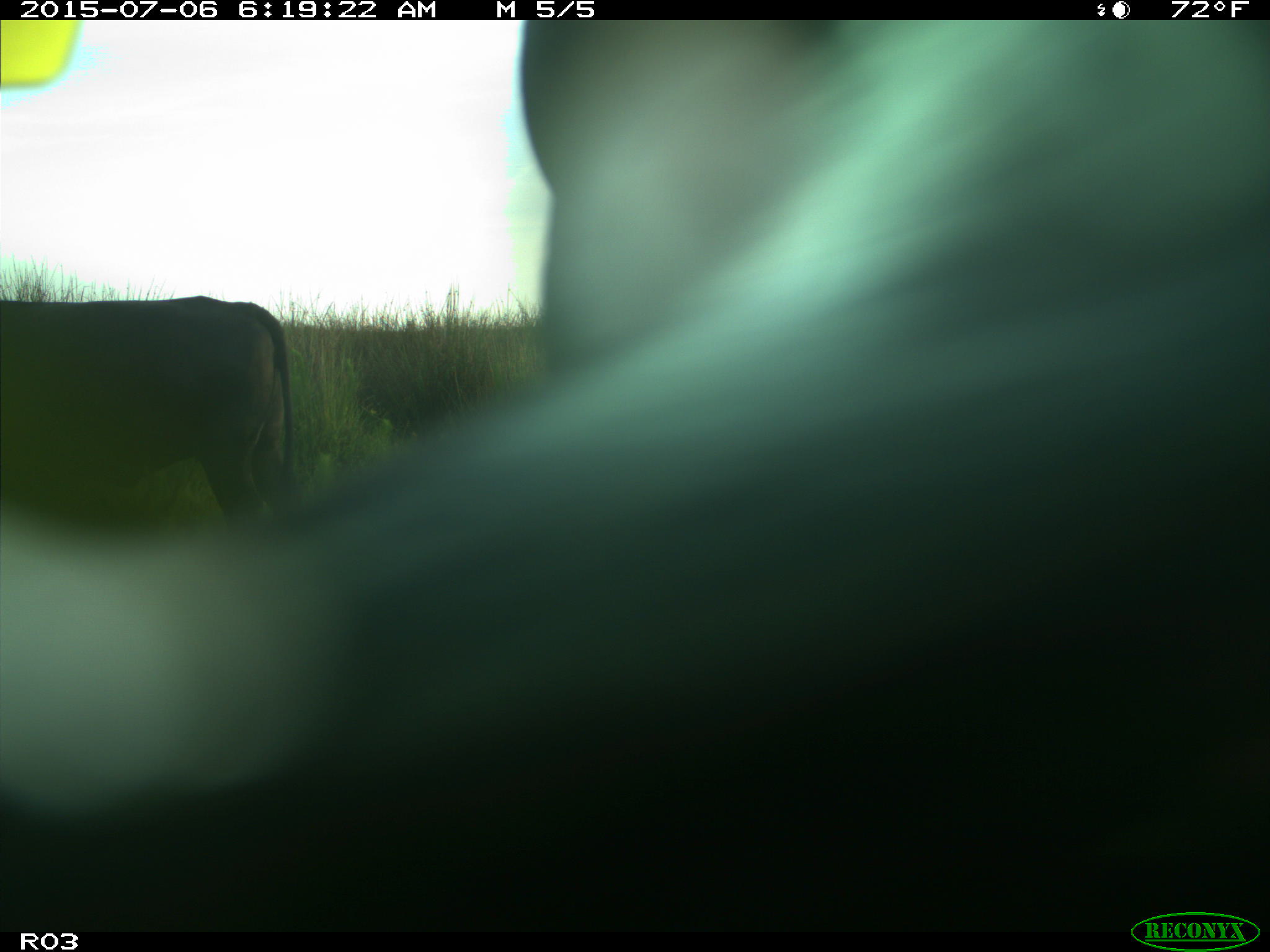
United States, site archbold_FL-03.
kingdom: Animalia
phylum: Chordata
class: Mammalia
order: Artiodactyla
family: Bovidae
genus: Bos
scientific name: Bos taurus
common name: domestic cow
Bos taurus (domestic cow).